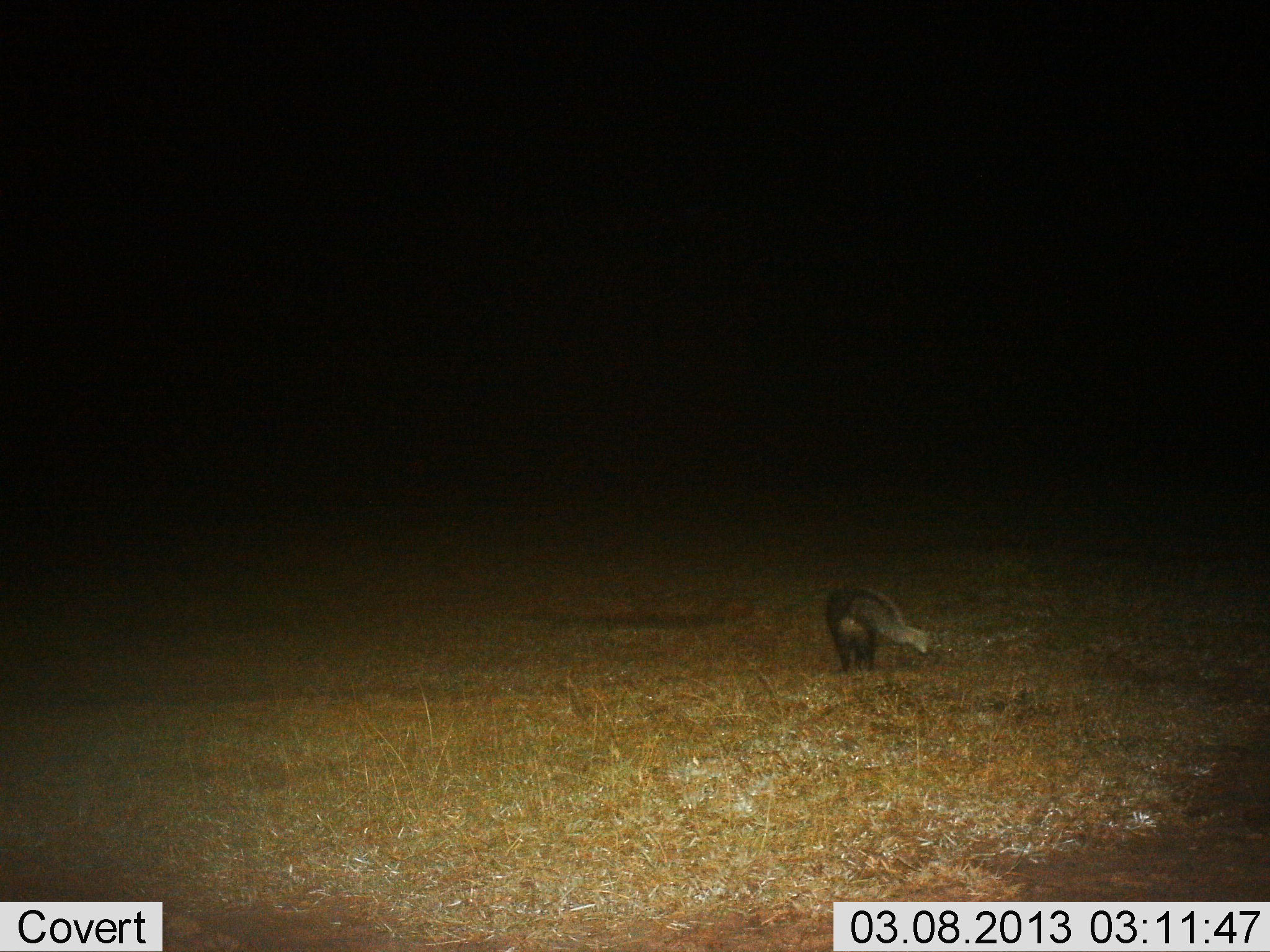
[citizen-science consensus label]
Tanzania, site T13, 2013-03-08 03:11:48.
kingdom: Animalia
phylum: Chordata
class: Mammalia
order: Carnivora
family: Mustelidae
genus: Ictonyx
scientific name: Ictonyx striatus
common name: zorilla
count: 1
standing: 32%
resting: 5%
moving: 63%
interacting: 0%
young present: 0%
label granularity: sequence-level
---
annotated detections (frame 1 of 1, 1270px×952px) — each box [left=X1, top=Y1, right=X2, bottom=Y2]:
animal: [left=823, top=584, right=930, bottom=676]